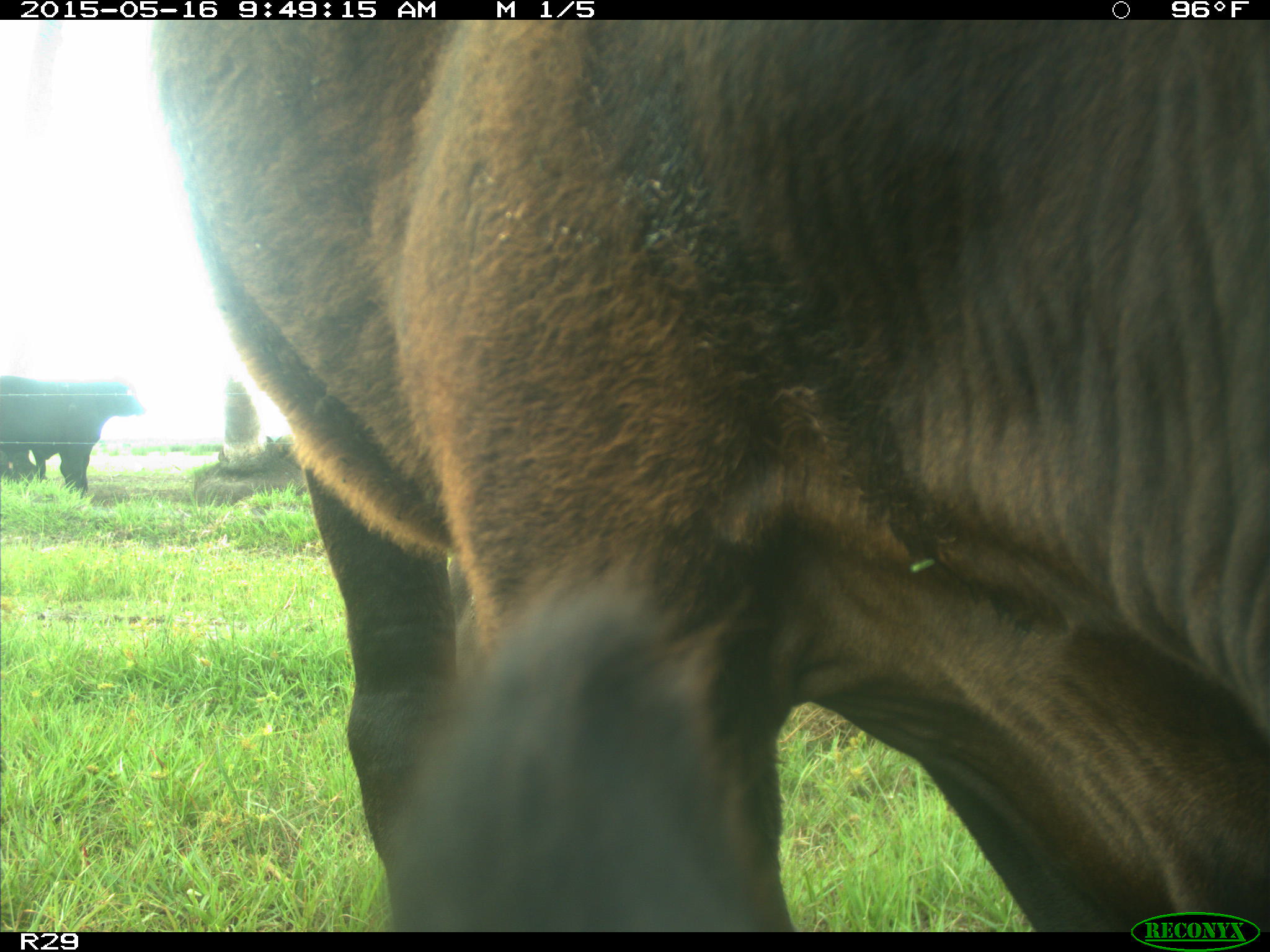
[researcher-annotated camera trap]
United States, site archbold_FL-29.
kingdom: Animalia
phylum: Chordata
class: Mammalia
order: Artiodactyla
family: Bovidae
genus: Bos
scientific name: Bos taurus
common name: domestic cow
Bos taurus (domestic cow).